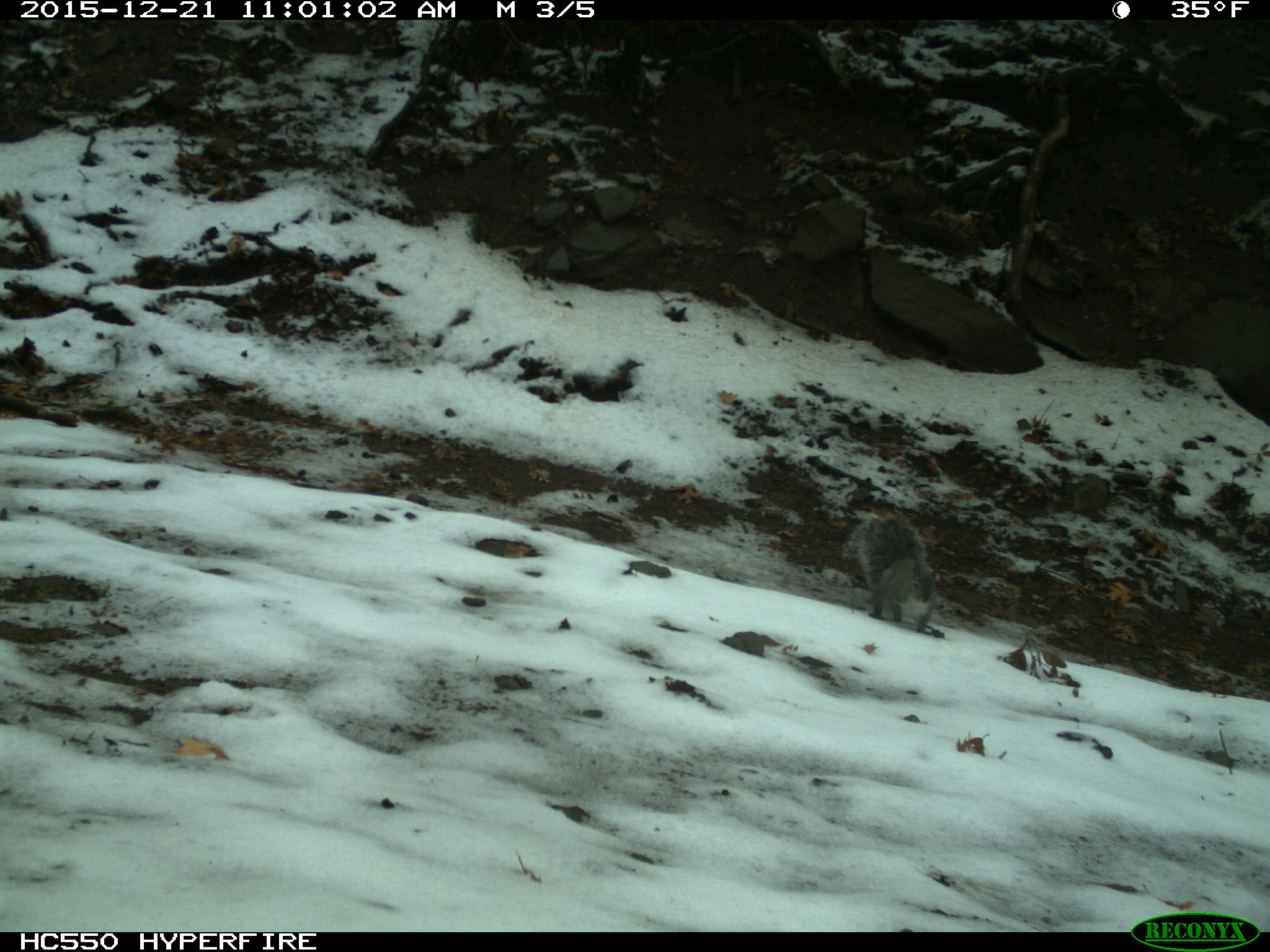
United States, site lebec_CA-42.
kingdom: Animalia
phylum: Chordata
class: Mammalia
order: Rodentia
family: Sciuridae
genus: Sciurus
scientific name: Sciurus carolinensis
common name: eastern gray squirrel